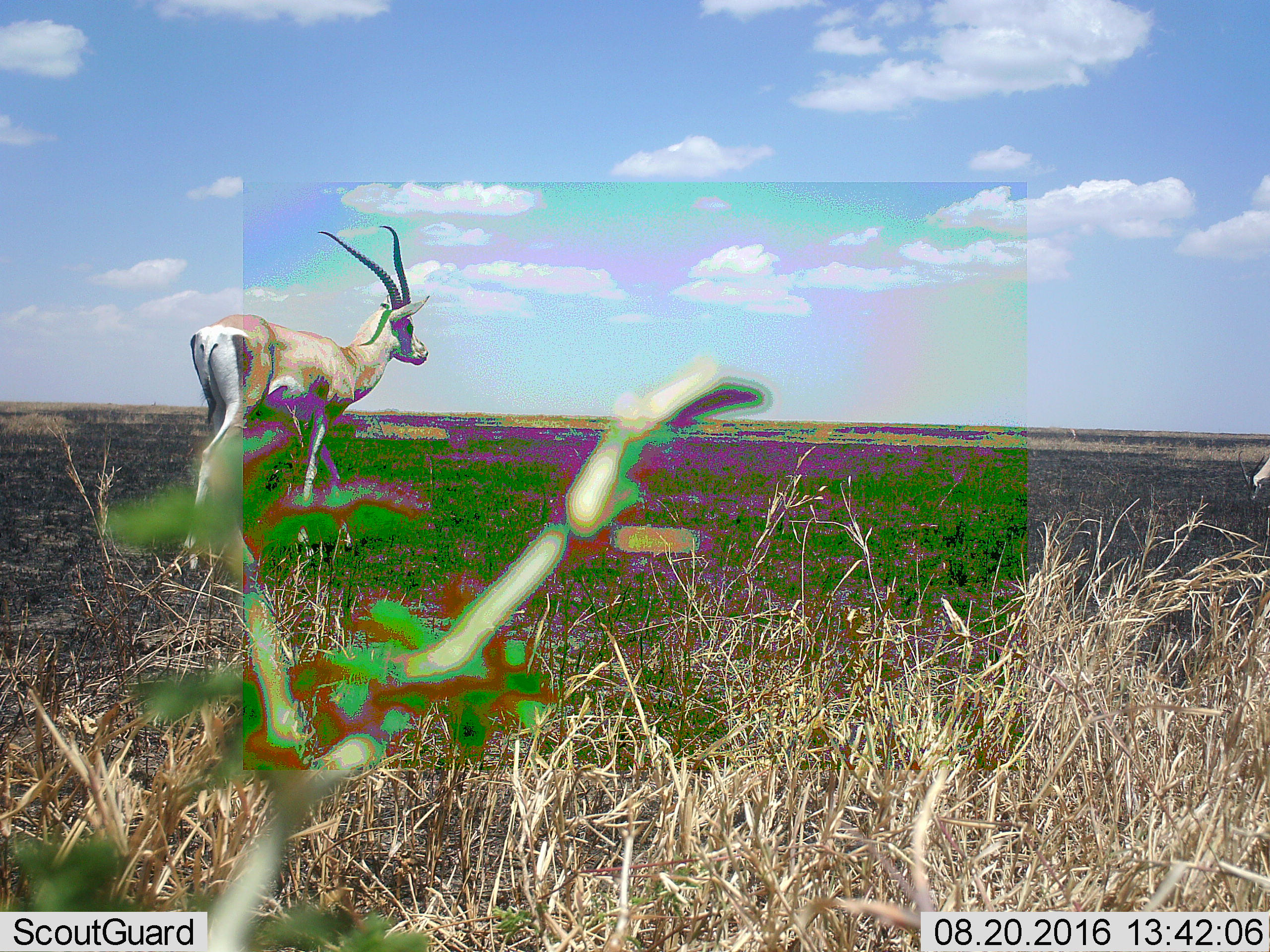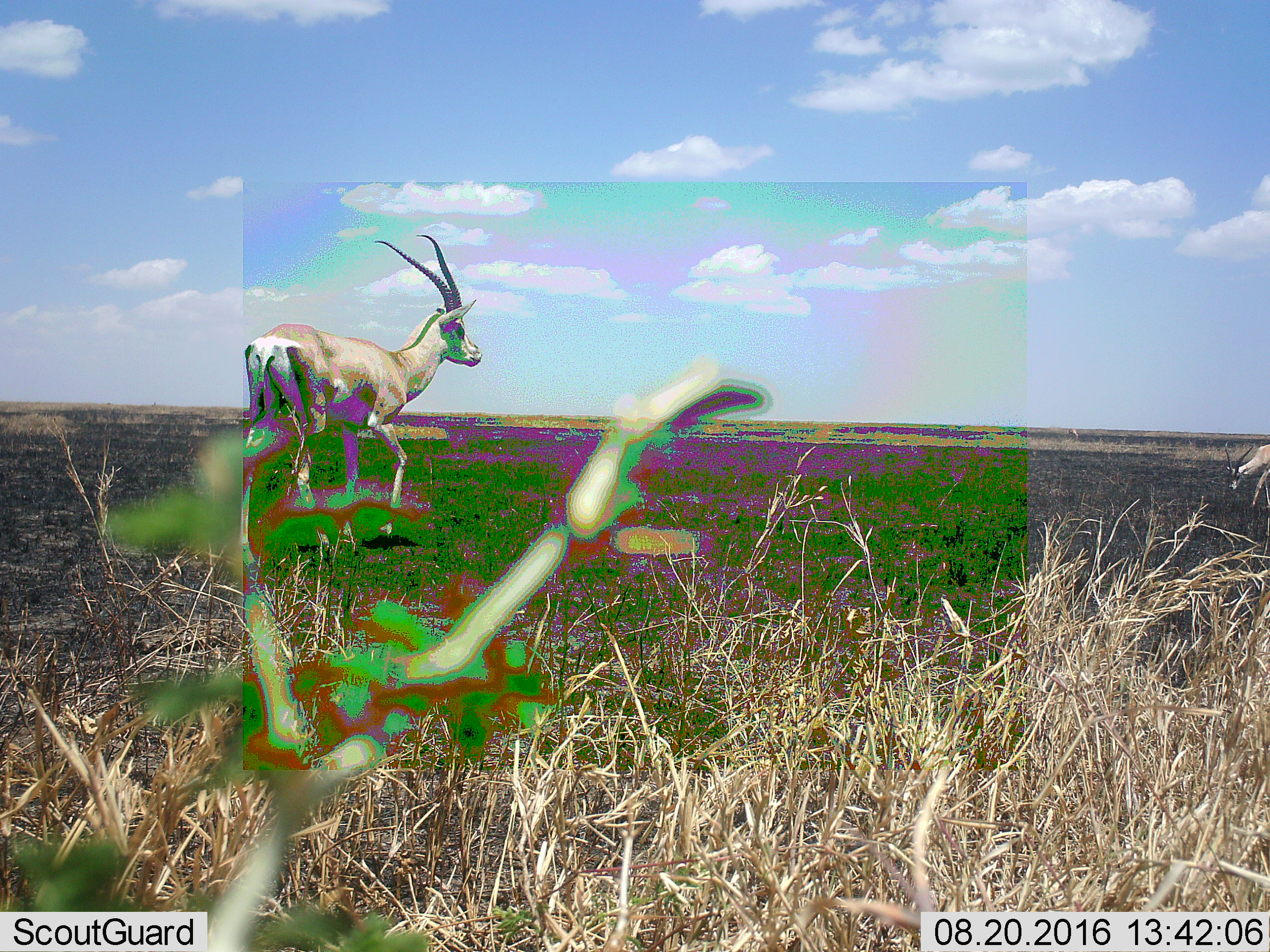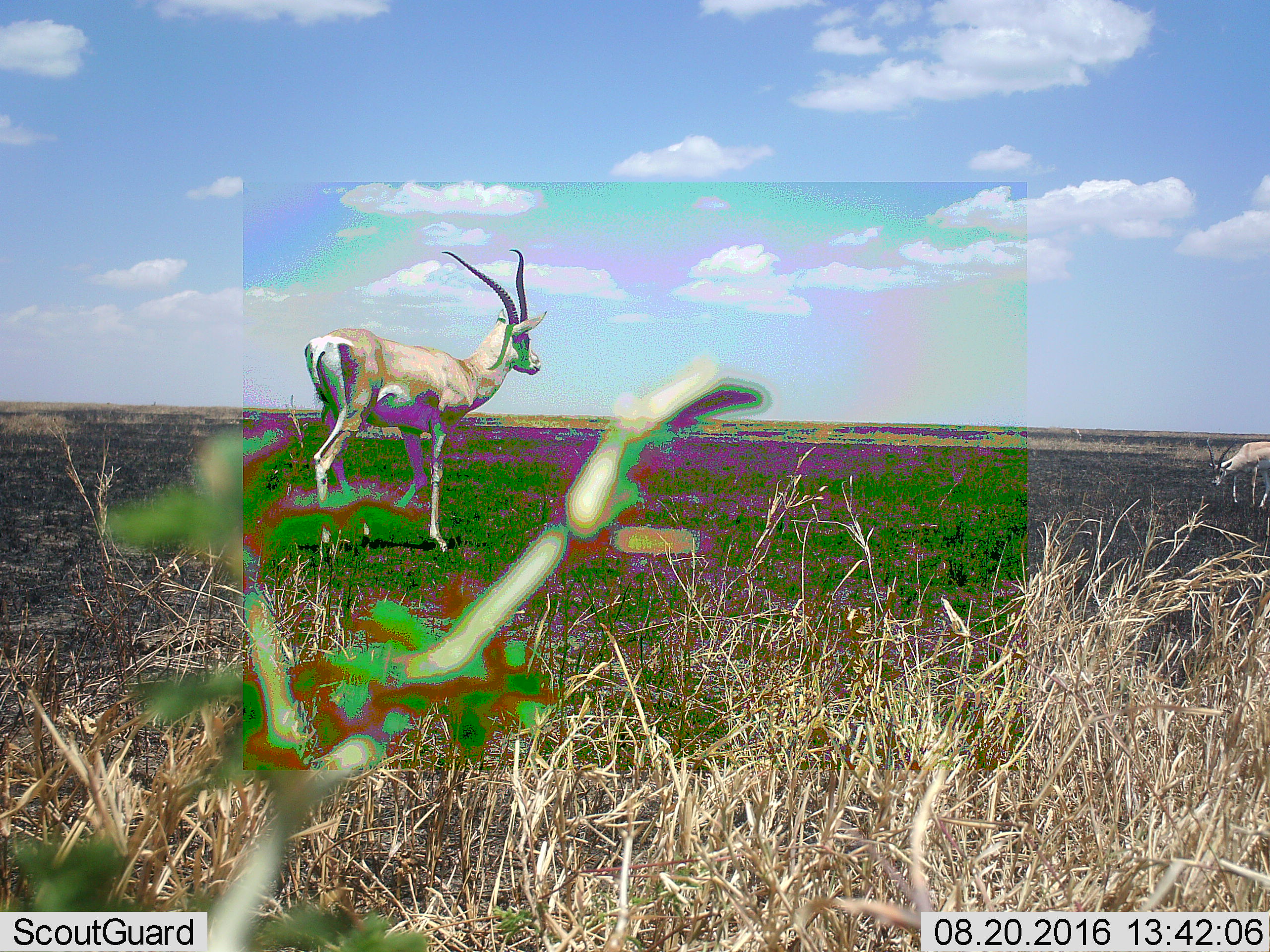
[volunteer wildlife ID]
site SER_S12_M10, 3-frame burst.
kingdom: Animalia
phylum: Chordata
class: Mammalia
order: Artiodactyla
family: Bovidae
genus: Nanger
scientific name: Nanger granti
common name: grant's gazelle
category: gazellegrants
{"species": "gazellegrants (grant's gazelle) (Nanger granti)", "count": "2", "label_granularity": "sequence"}